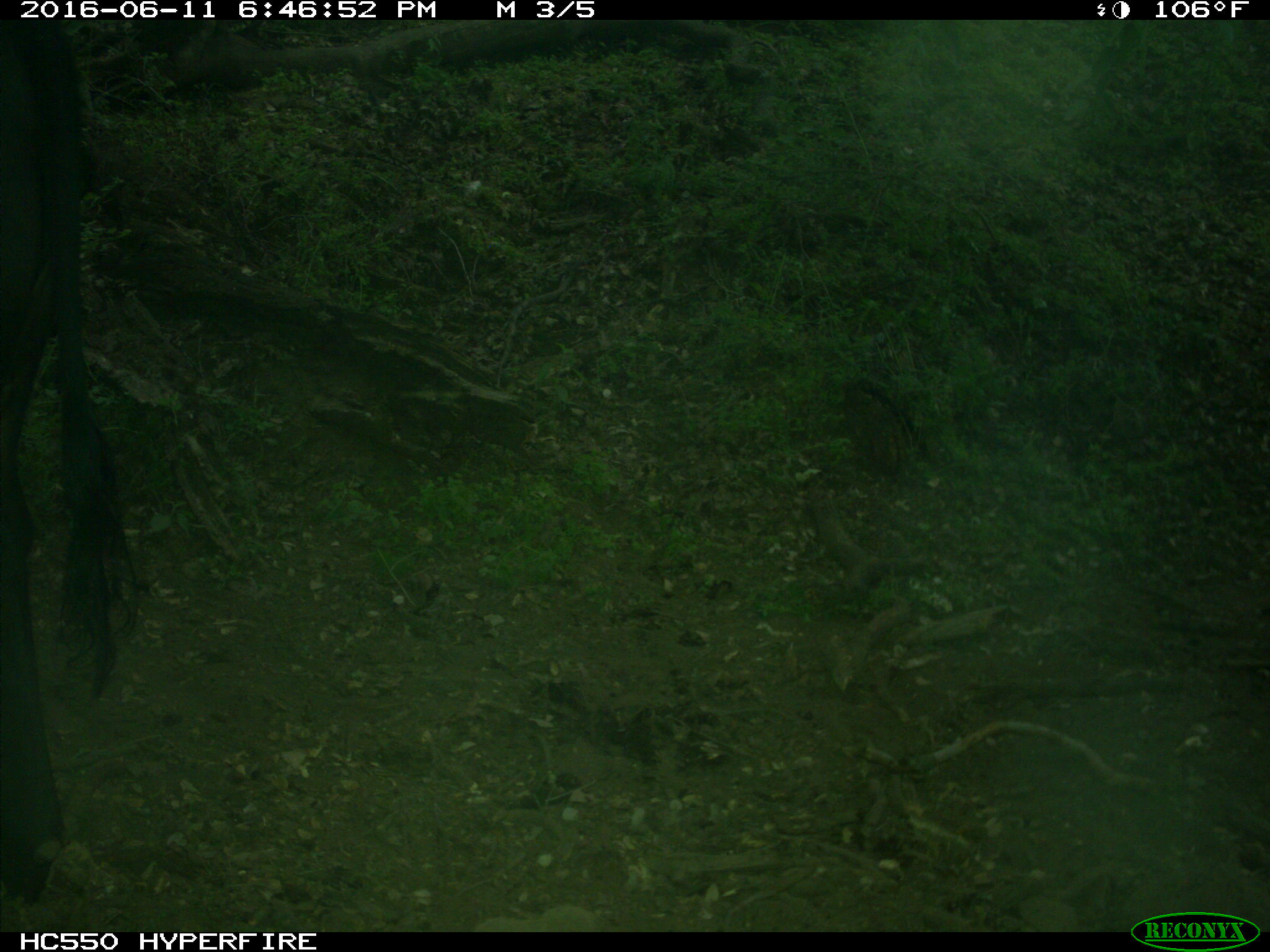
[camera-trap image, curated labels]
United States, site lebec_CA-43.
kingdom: Animalia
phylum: Chordata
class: Mammalia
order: Artiodactyla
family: Bovidae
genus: Bos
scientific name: Bos taurus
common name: domestic cow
Bos taurus (domestic cow).